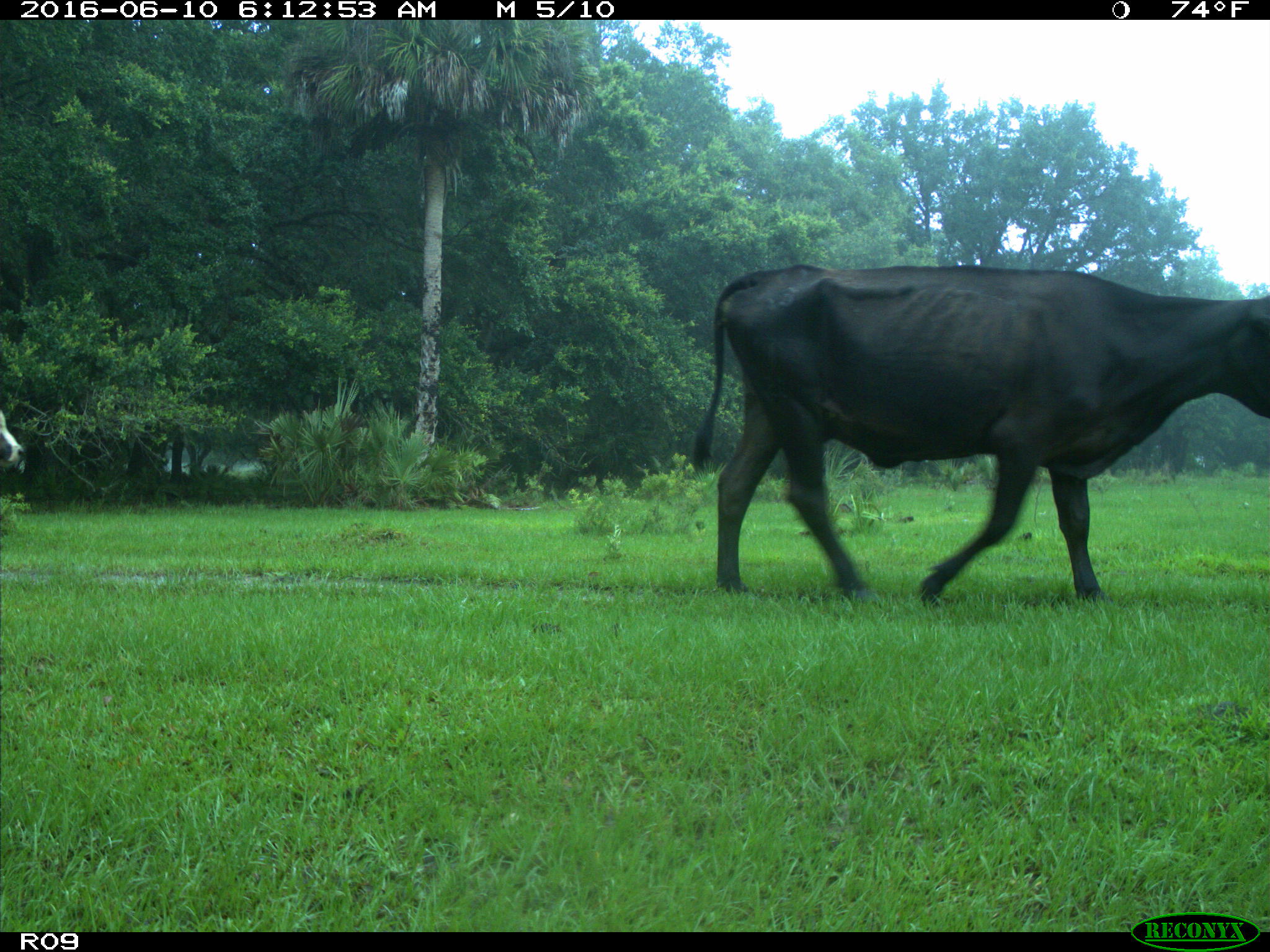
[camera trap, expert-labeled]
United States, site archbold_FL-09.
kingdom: Animalia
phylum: Chordata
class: Mammalia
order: Artiodactyla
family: Bovidae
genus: Bos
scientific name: Bos taurus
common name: domestic cow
Bos taurus (domestic cow).